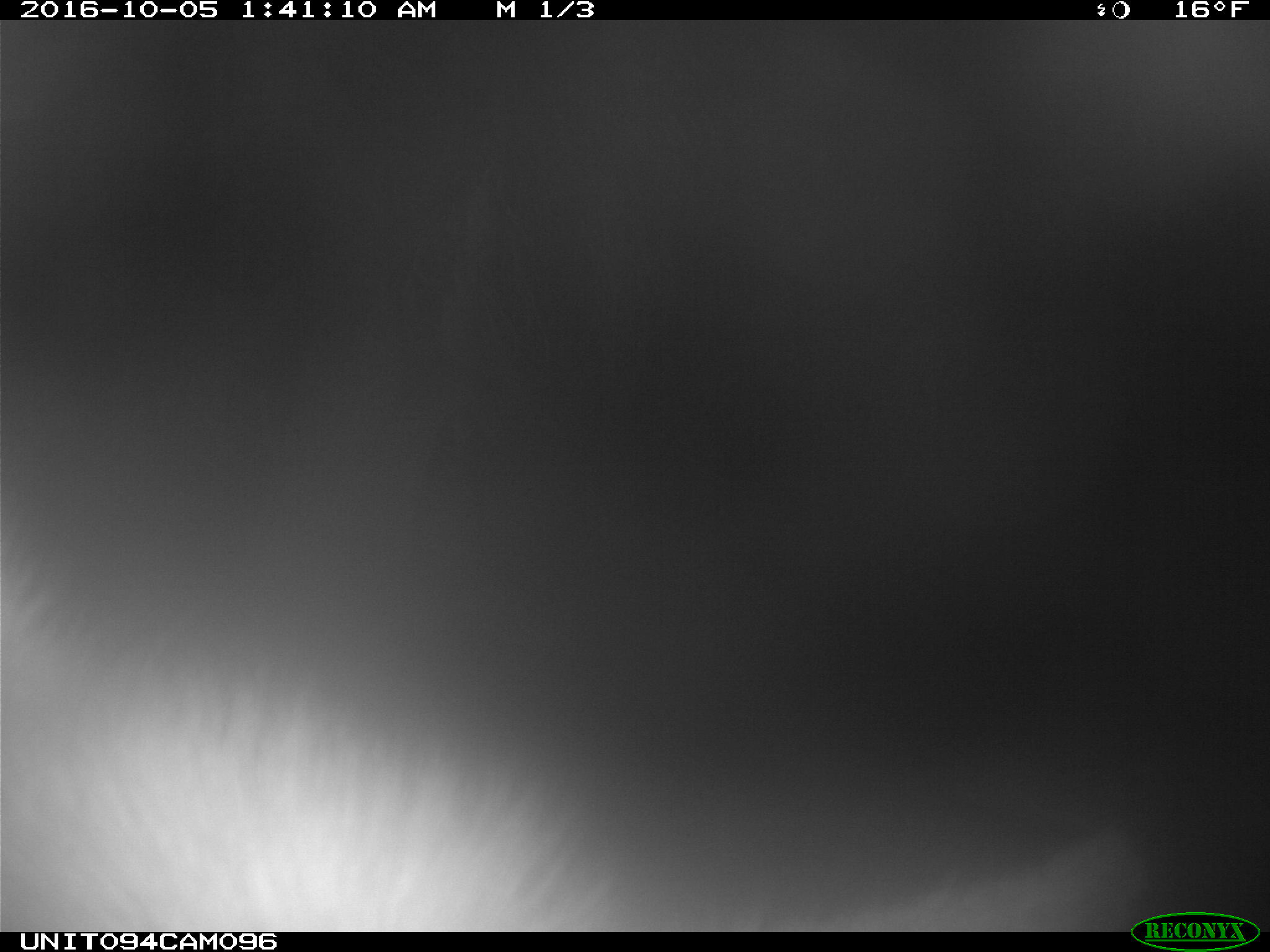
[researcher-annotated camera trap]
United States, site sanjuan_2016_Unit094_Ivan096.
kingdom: Animalia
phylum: Chordata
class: Mammalia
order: Artiodactyla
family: Cervidae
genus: Cervus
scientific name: Cervus elaphus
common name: red deer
Cervus elaphus (red deer).